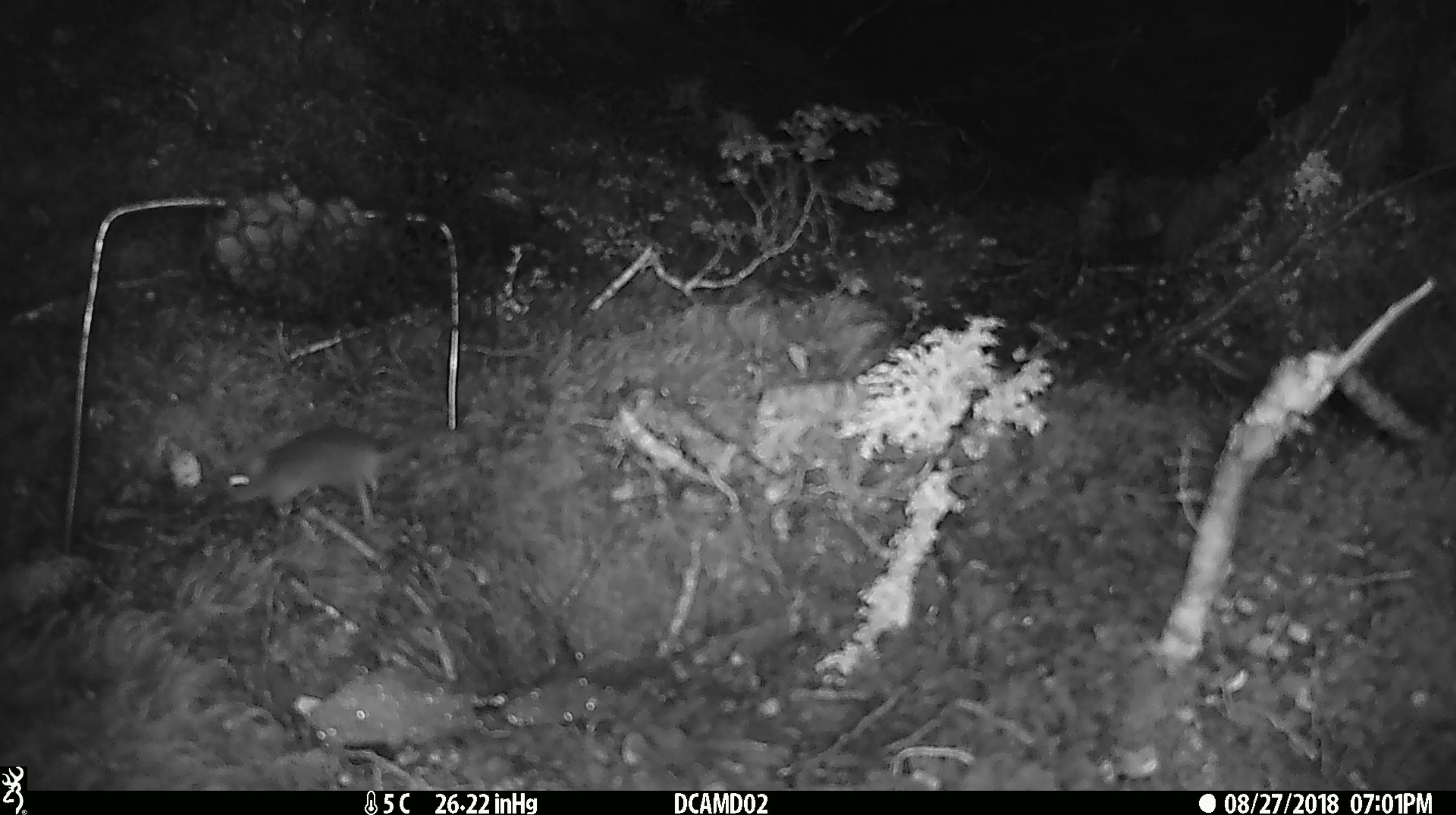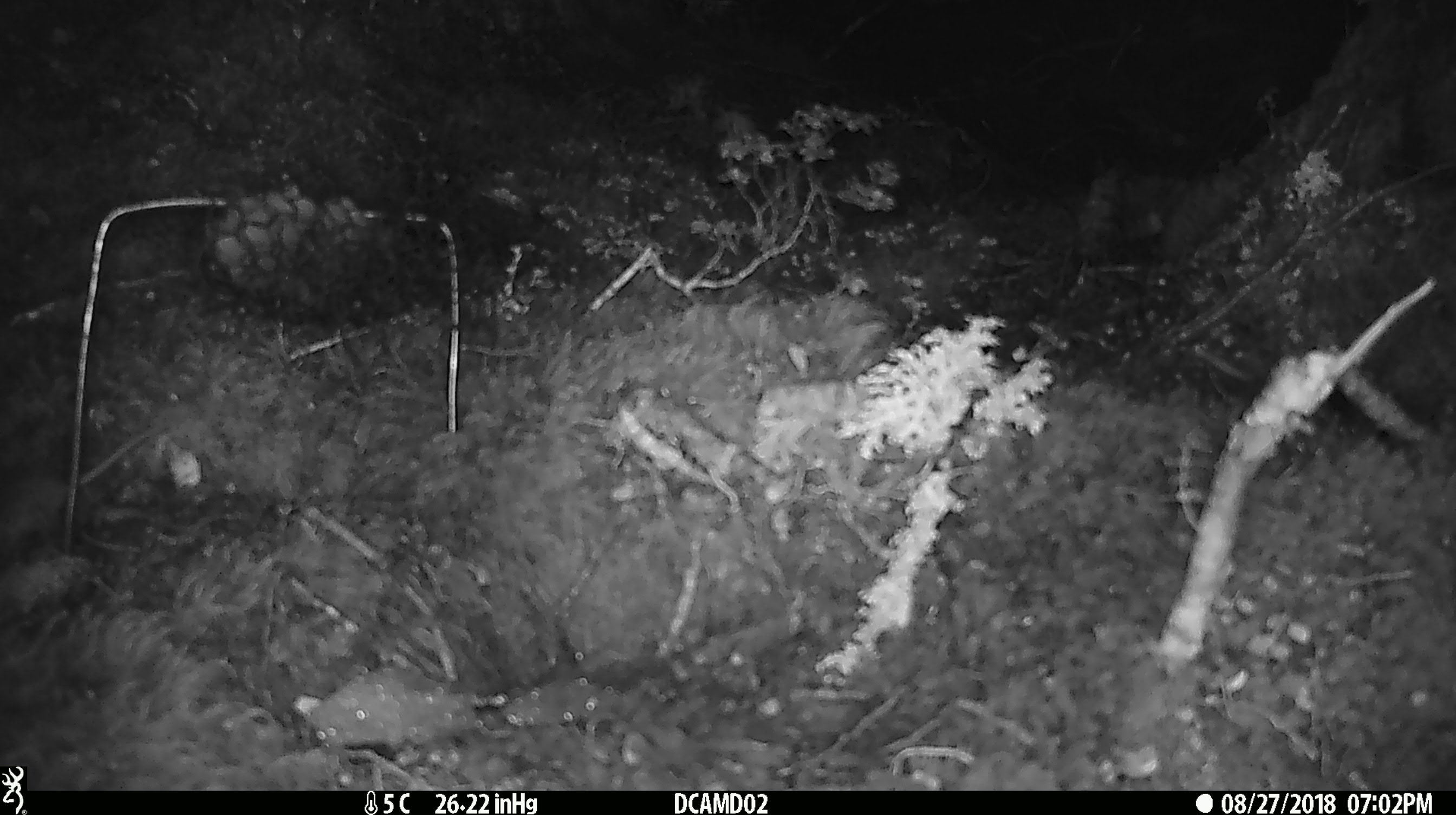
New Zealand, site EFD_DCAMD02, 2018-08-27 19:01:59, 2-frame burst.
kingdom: Animalia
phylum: Chordata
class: Mammalia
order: Rodentia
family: Muridae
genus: Mus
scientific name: Mus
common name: mouse